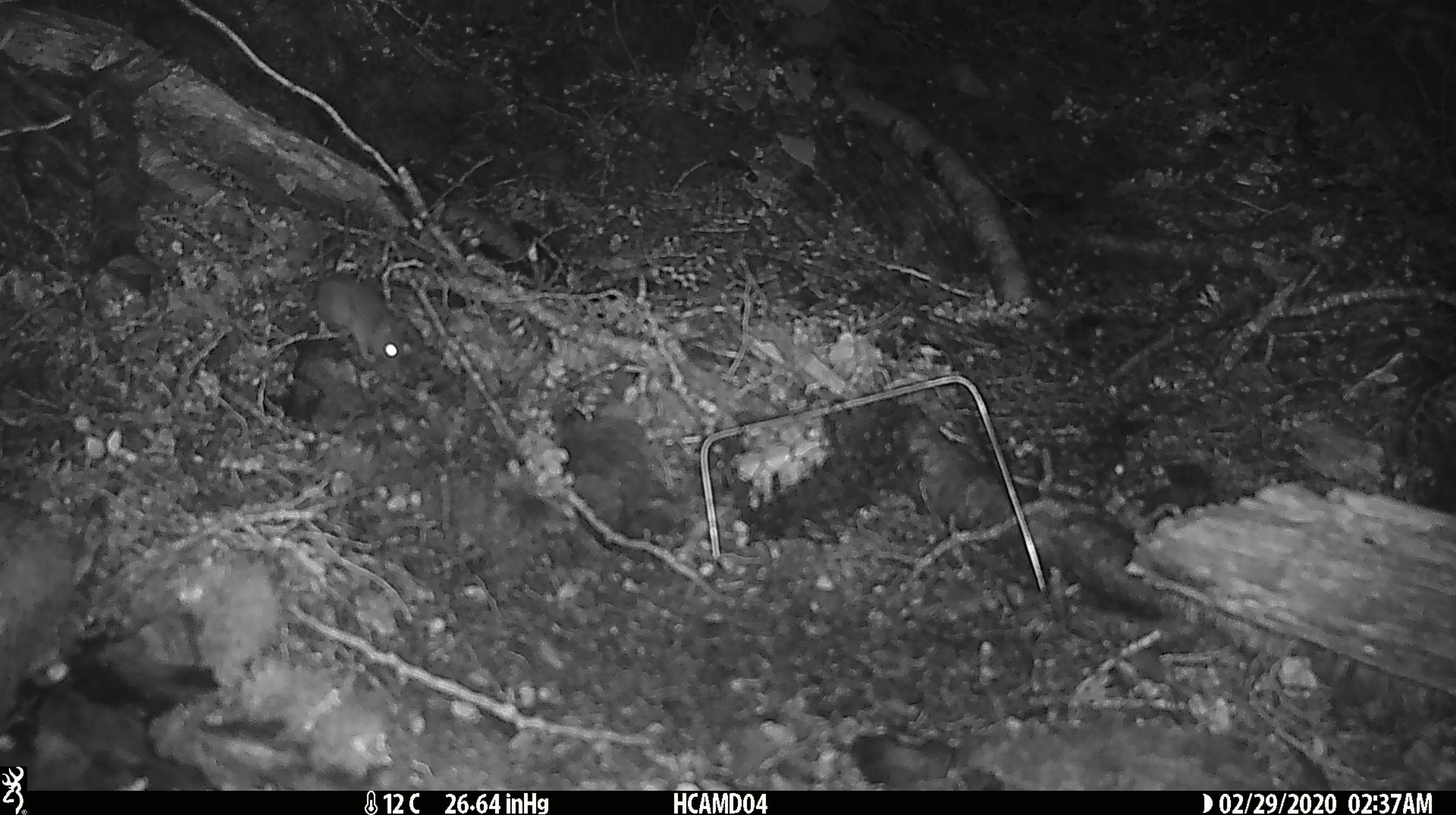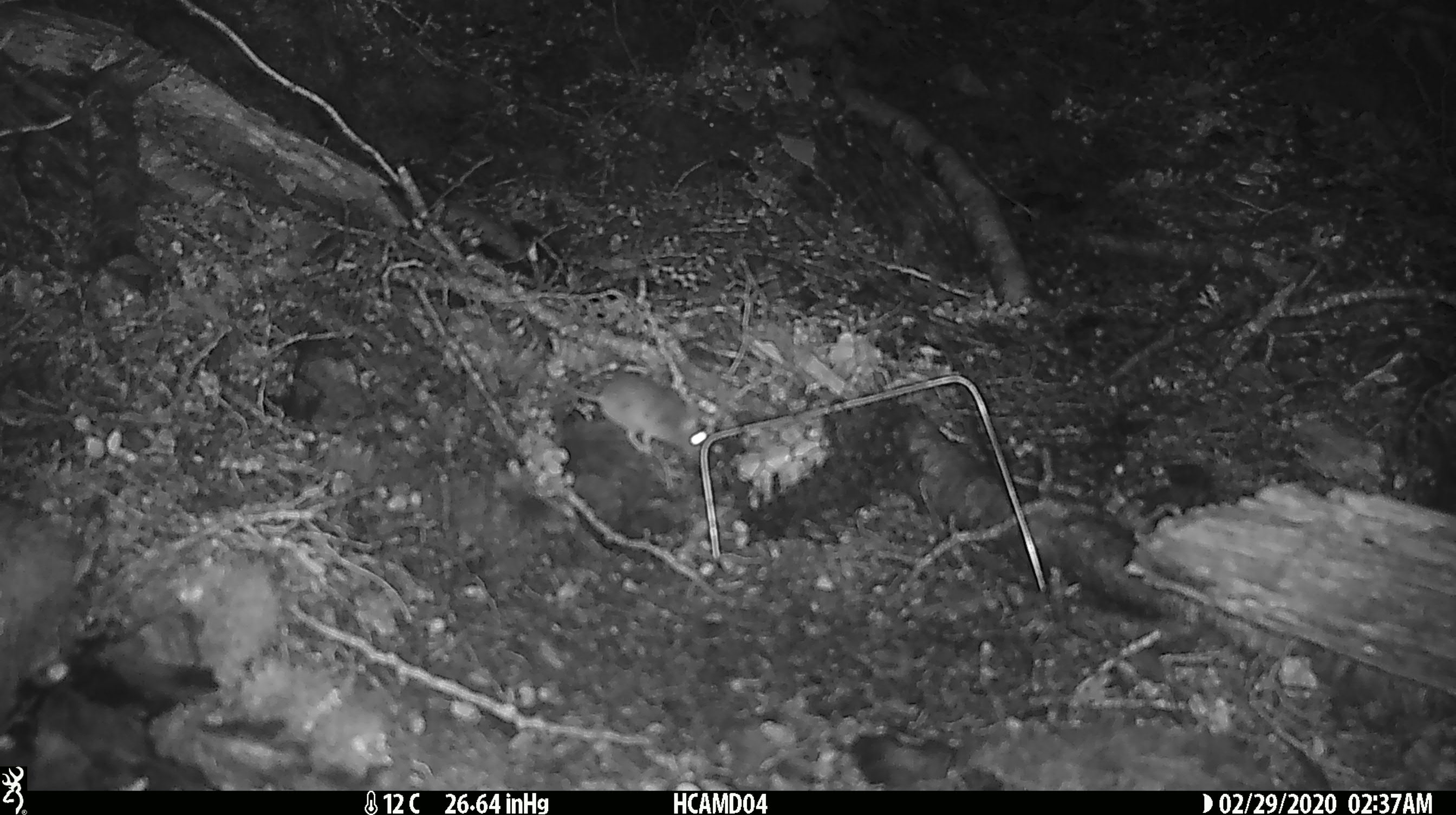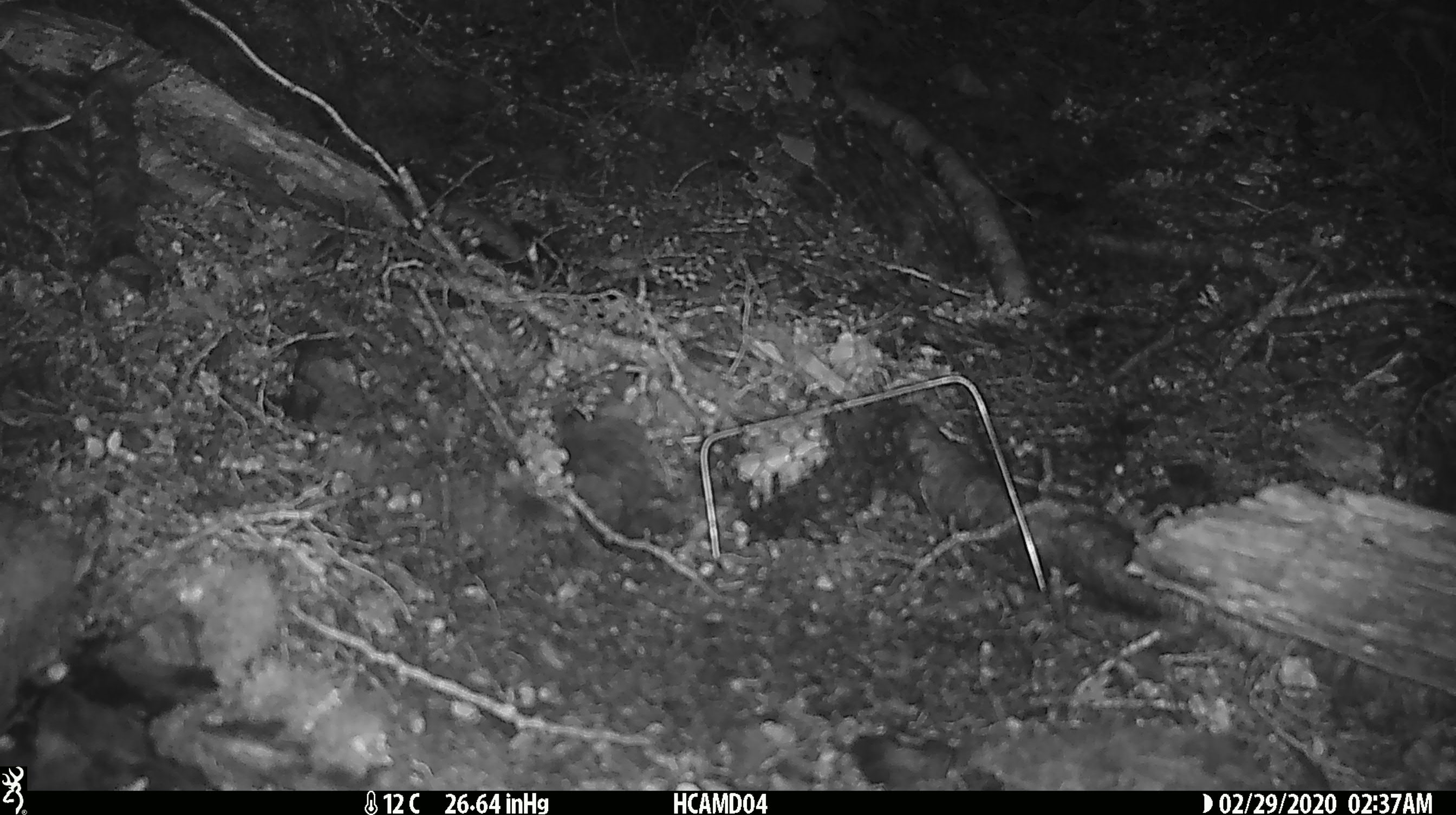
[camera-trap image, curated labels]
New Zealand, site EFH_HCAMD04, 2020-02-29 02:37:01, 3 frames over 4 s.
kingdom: Animalia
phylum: Chordata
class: Mammalia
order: Rodentia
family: Muridae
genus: Mus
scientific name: Mus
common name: mouse